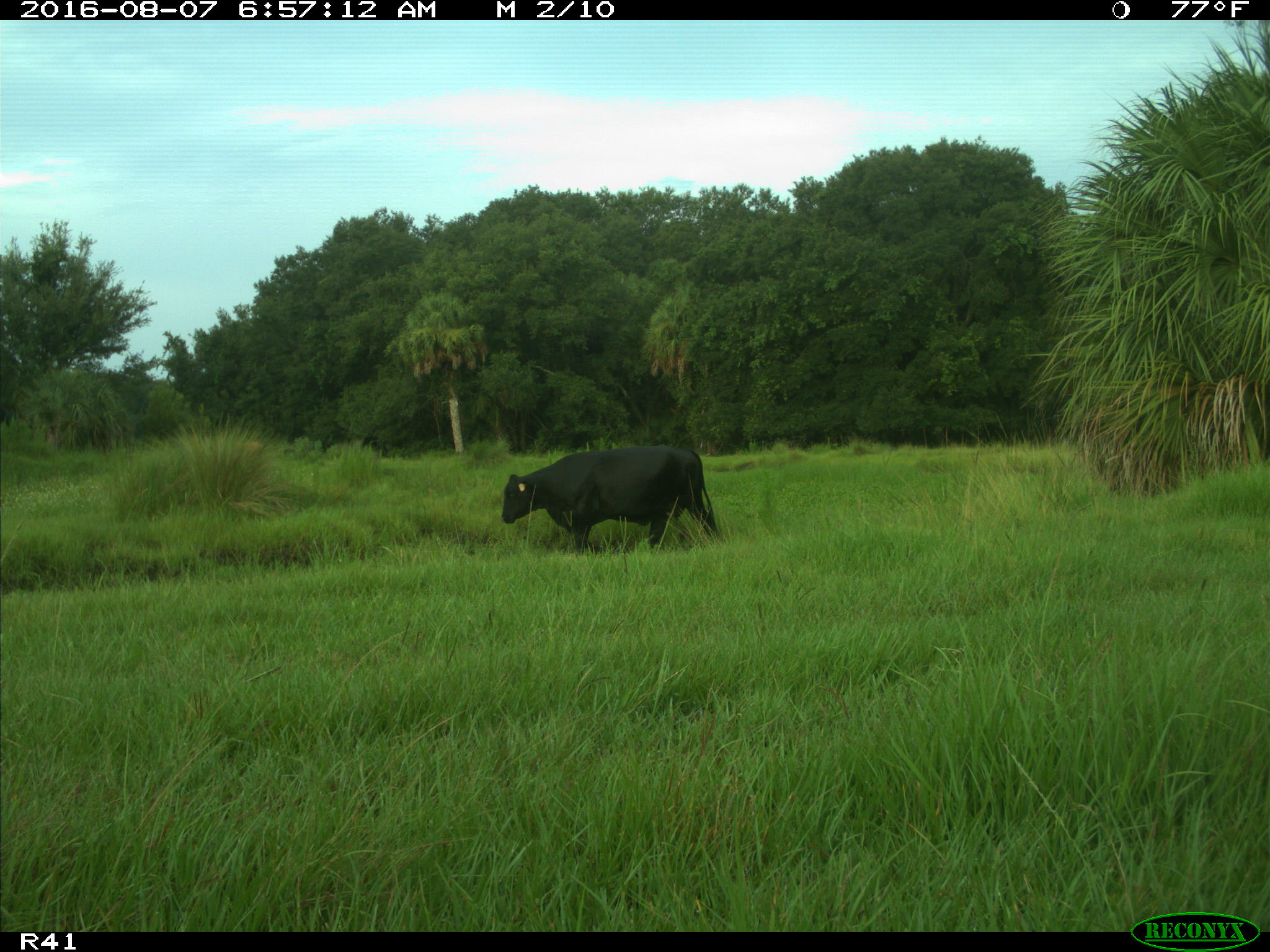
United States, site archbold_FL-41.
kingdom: Animalia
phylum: Chordata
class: Mammalia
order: Artiodactyla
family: Bovidae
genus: Bos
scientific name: Bos taurus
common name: domestic cow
Bos taurus (domestic cow).